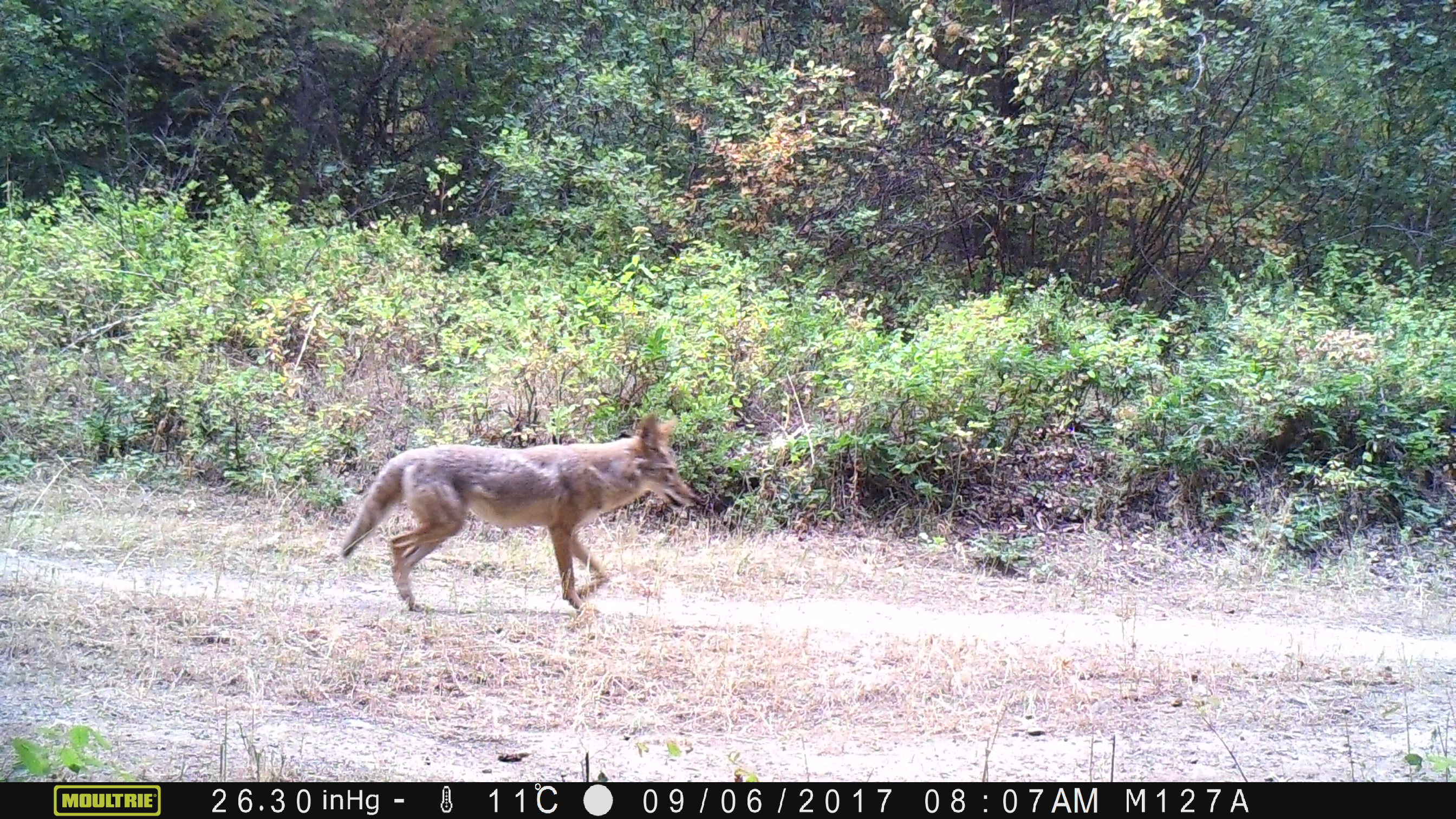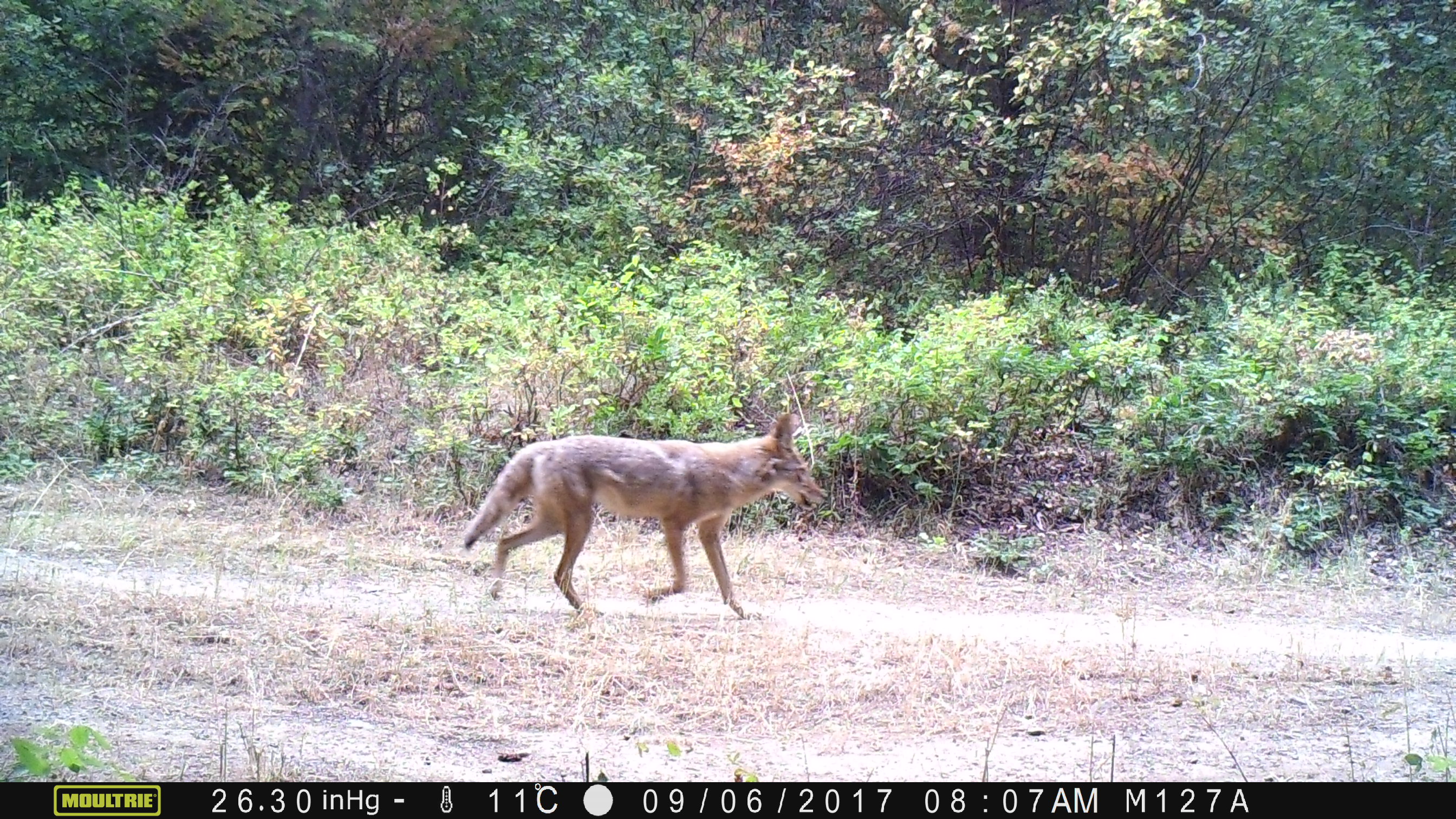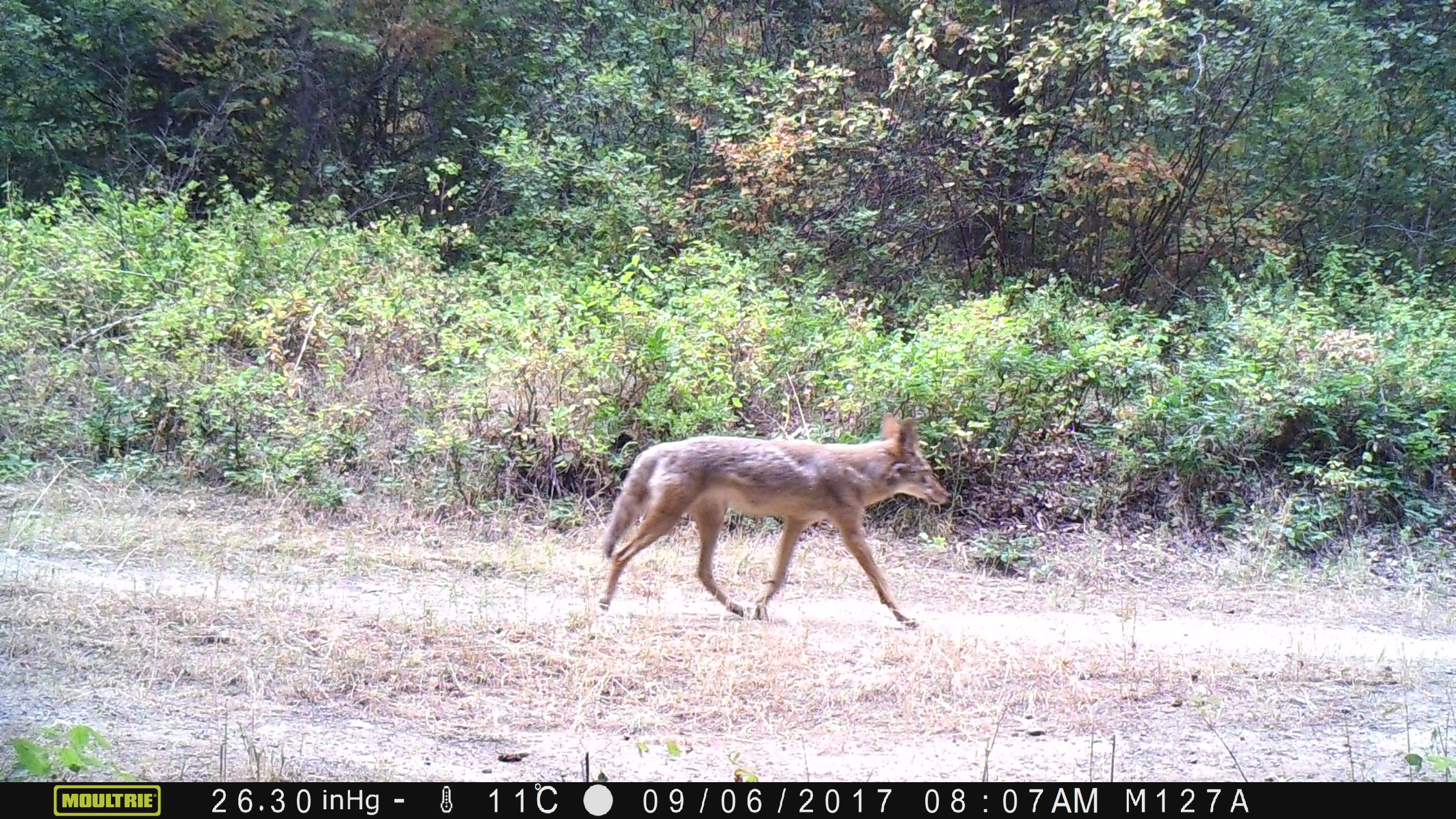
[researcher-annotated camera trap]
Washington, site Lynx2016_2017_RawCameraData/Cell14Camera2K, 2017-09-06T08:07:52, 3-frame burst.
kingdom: Animalia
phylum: Chordata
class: Mammalia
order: Carnivora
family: Canidae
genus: Canis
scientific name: Canis latrans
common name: coyote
Canis latrans (coyote). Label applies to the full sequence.